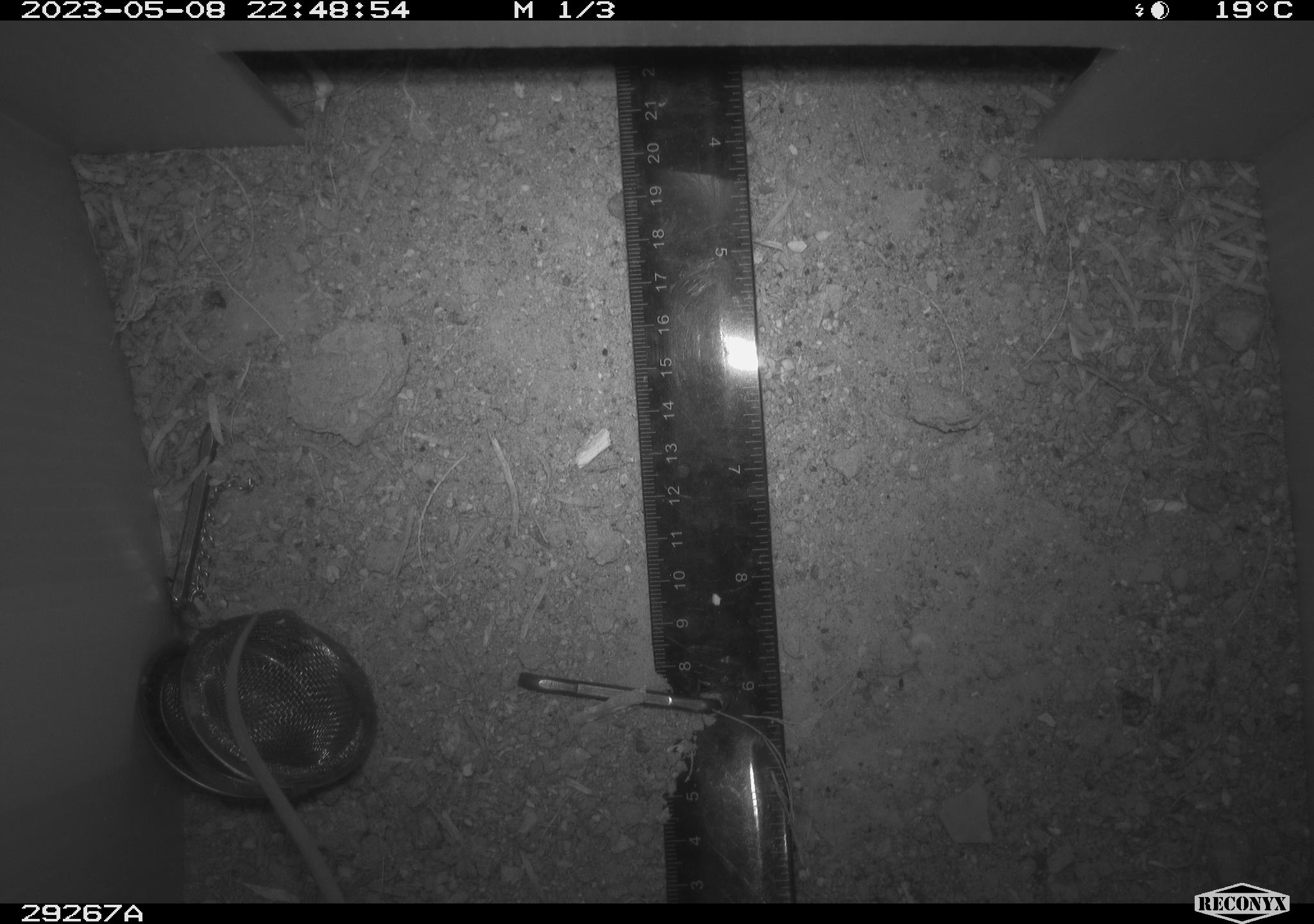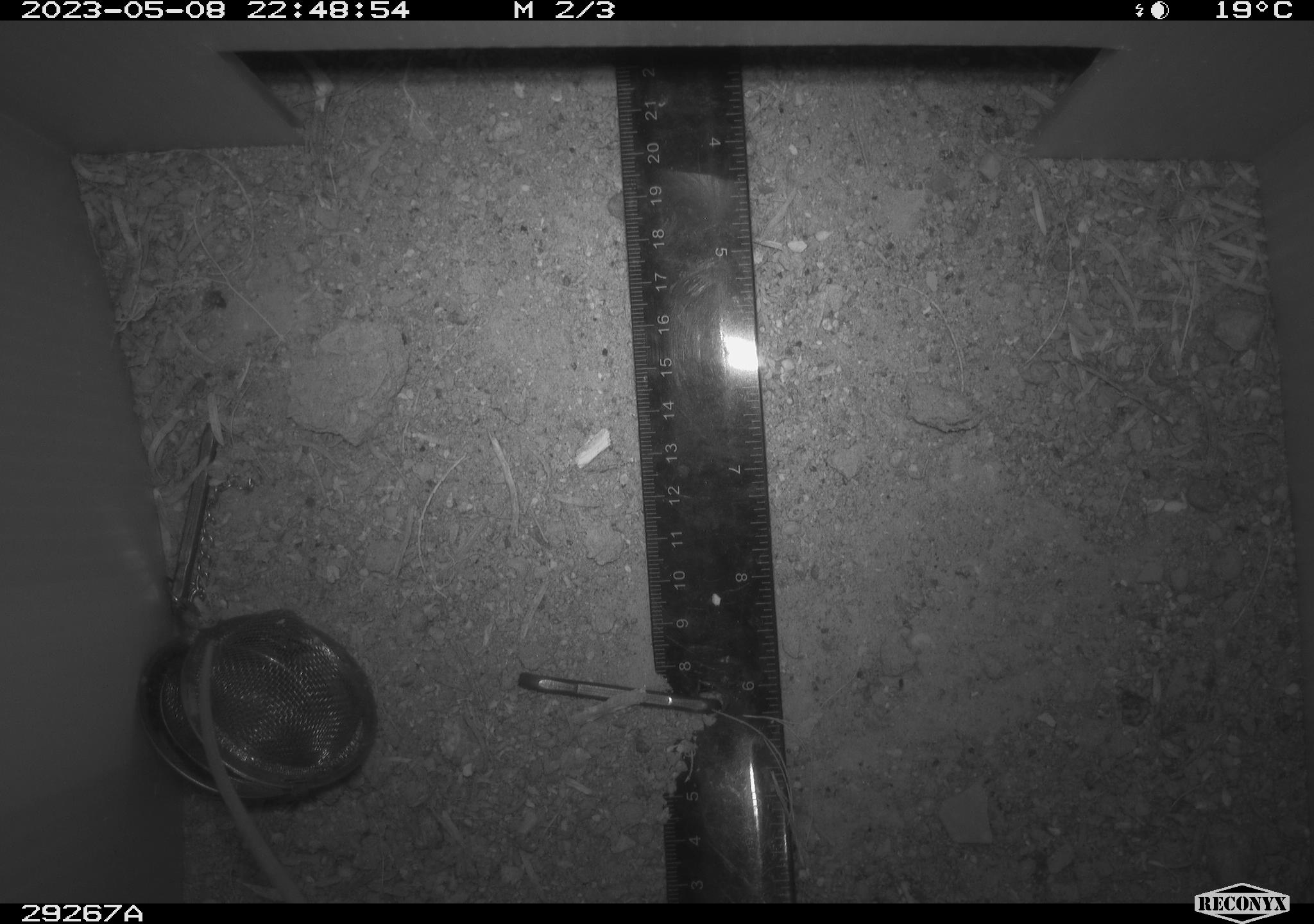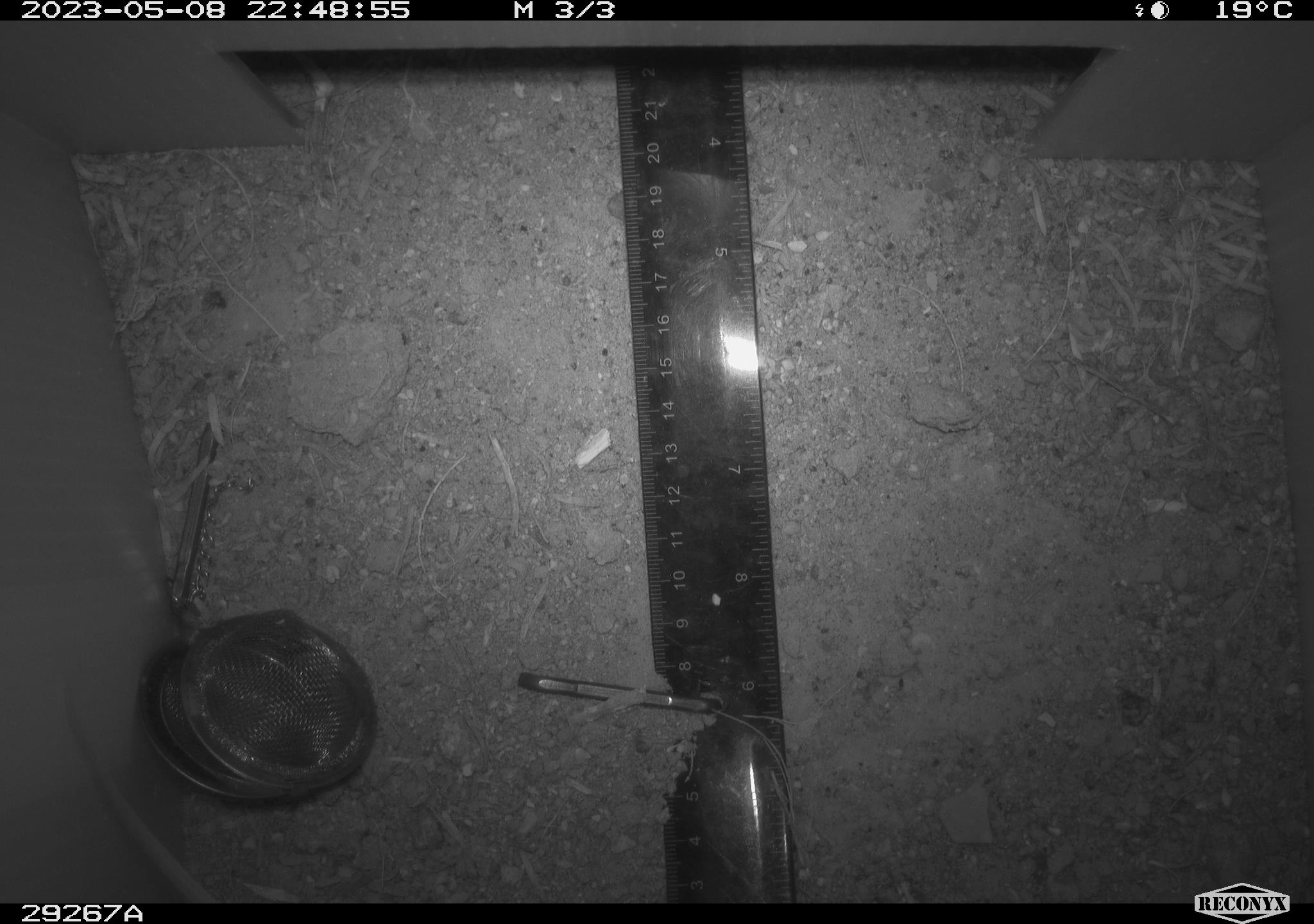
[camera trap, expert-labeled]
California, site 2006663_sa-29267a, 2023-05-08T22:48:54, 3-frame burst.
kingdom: Animalia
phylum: Chordata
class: Mammalia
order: Rodentia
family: Cricetidae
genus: Peromyscus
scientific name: Peromyscus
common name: deer mice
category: peromyscus species